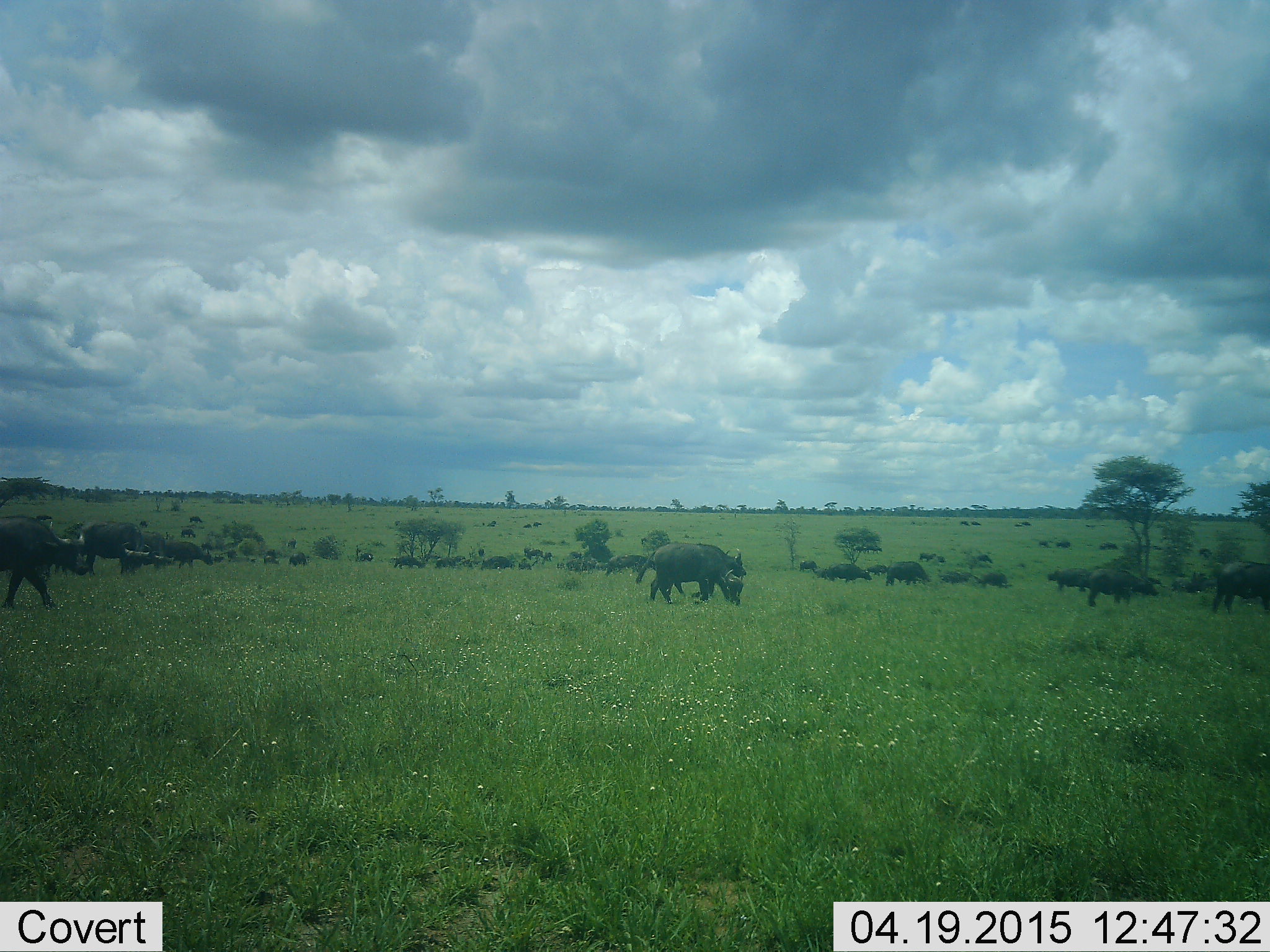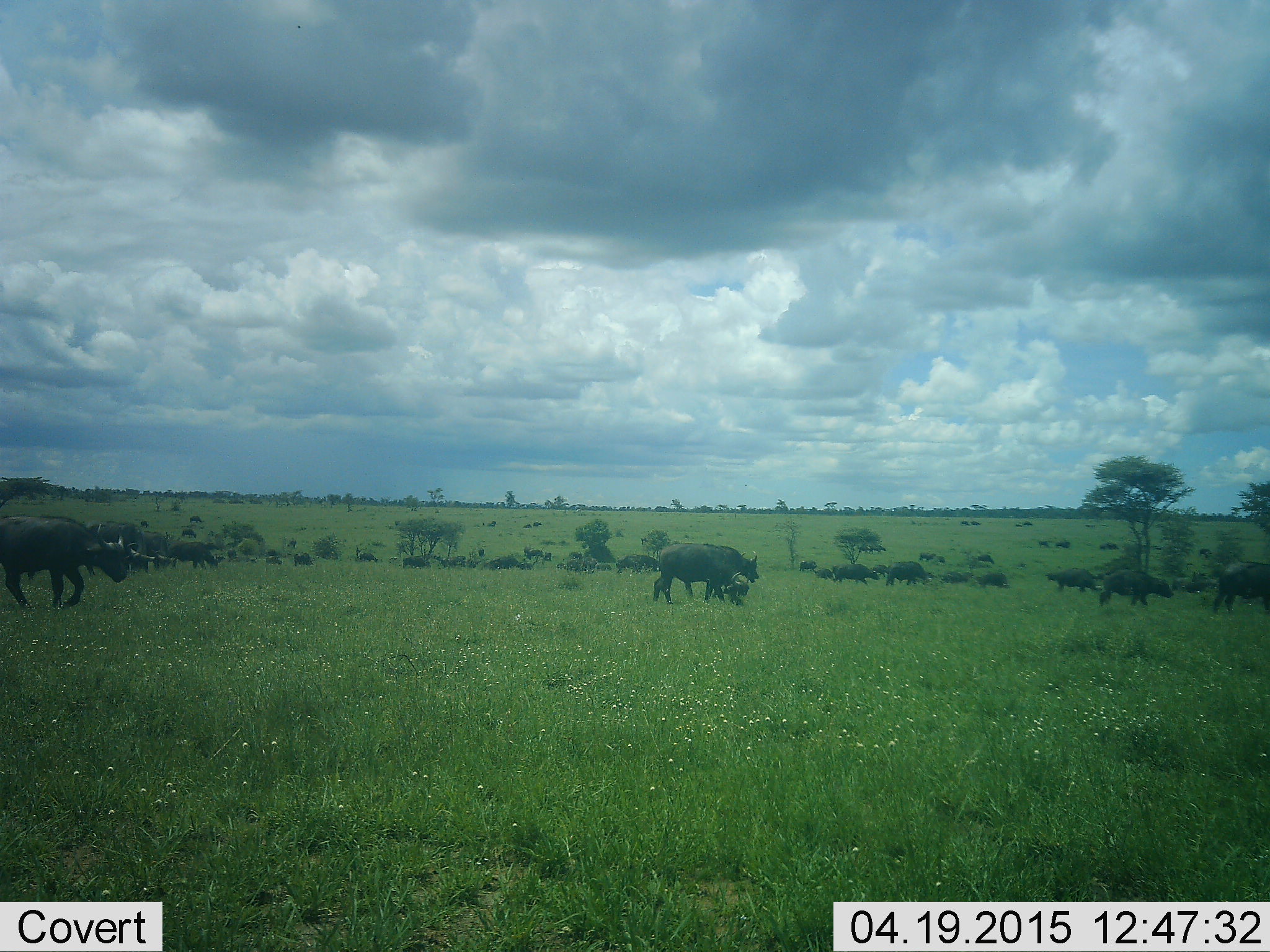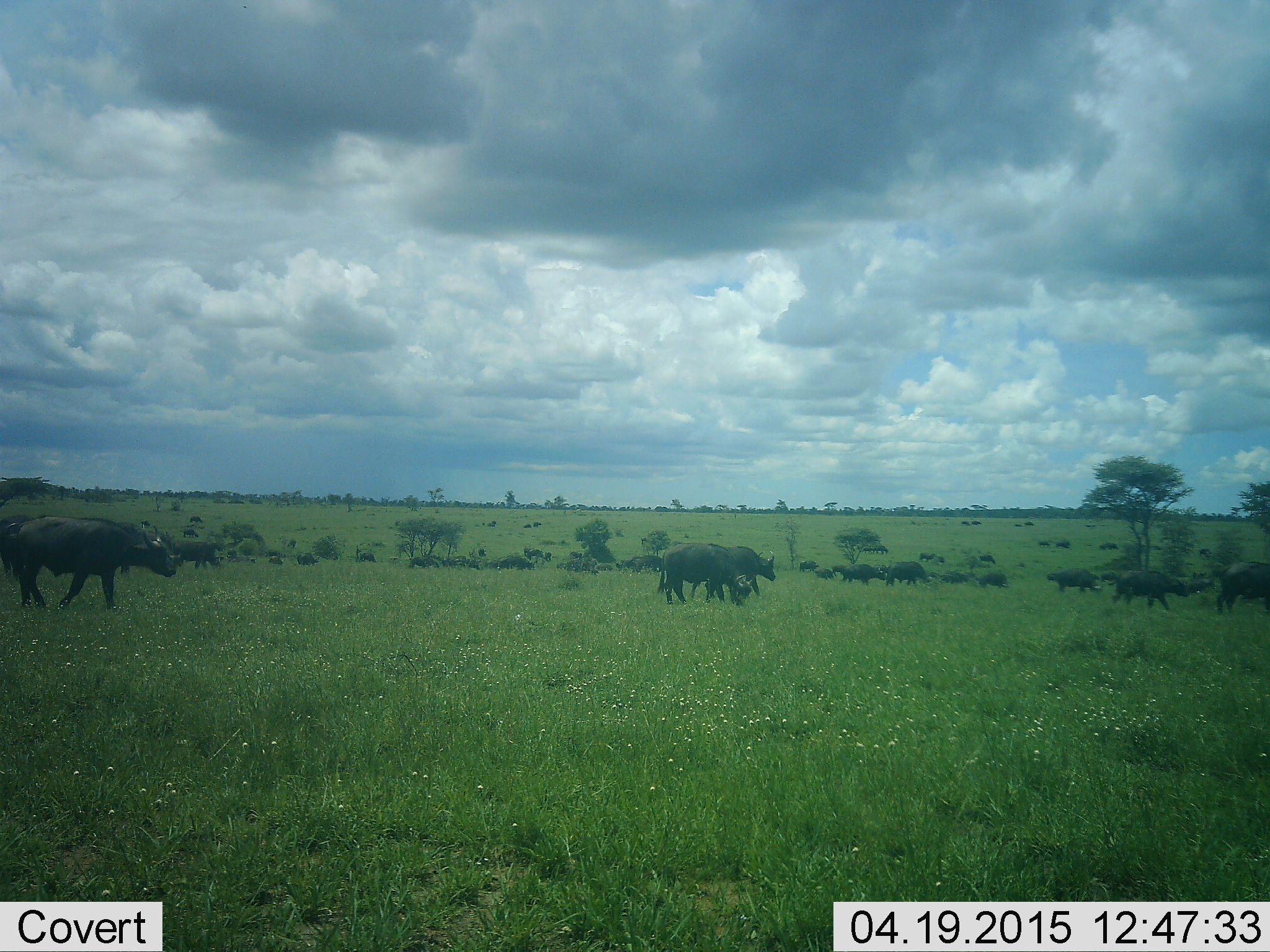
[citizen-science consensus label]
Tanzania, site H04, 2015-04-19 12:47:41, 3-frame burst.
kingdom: Animalia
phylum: Chordata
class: Mammalia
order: Artiodactyla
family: Bovidae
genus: Syncerus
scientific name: Syncerus caffer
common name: cape buffalo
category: buffalo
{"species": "buffalo (cape buffalo) (Syncerus caffer)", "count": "11-50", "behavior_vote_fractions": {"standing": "40%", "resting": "30%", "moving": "90%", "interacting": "0%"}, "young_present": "20%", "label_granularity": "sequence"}